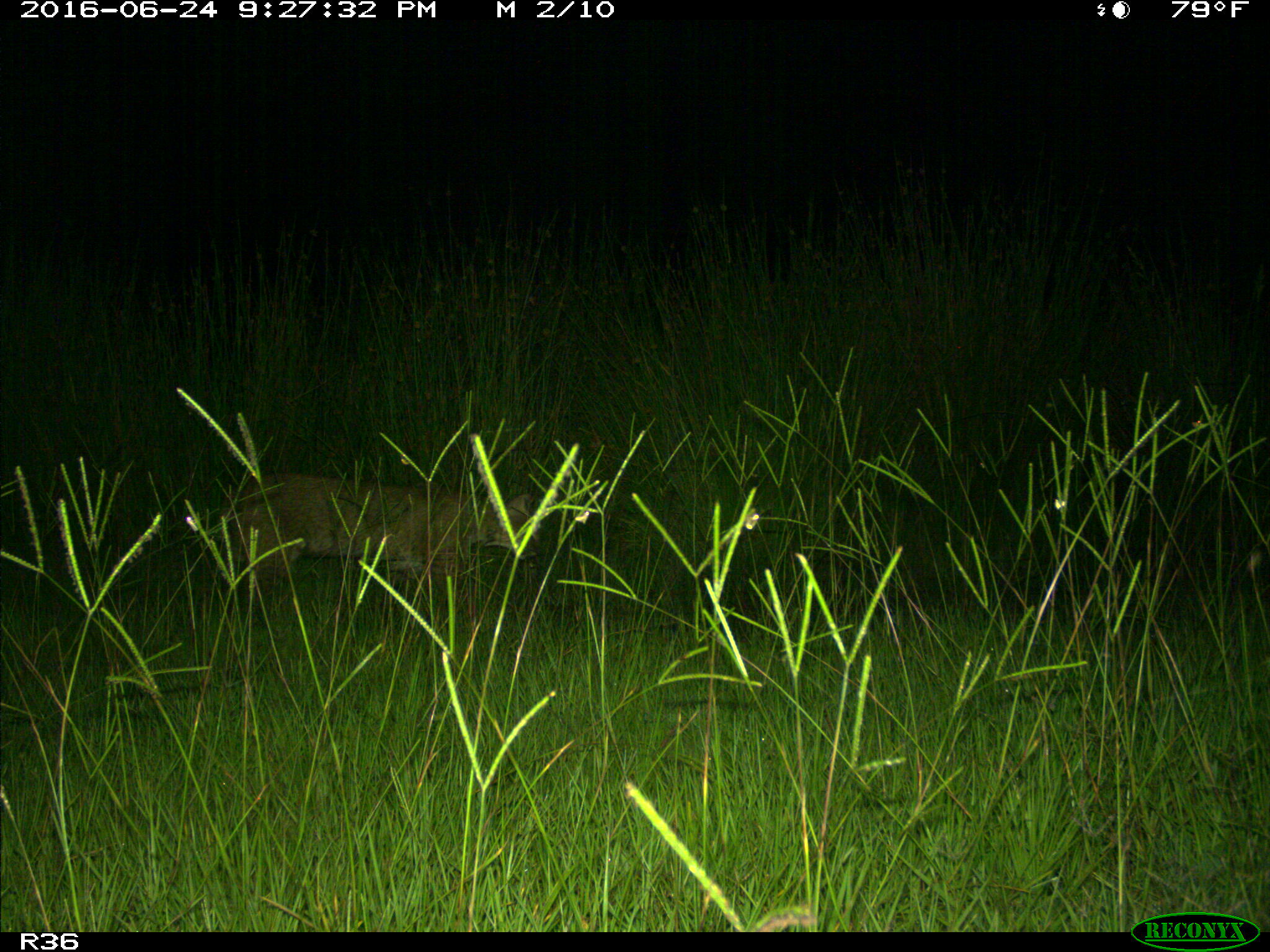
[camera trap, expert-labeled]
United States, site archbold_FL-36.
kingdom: Animalia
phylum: Chordata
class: Mammalia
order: Carnivora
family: Felidae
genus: Lynx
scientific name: Lynx rufus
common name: bobcat